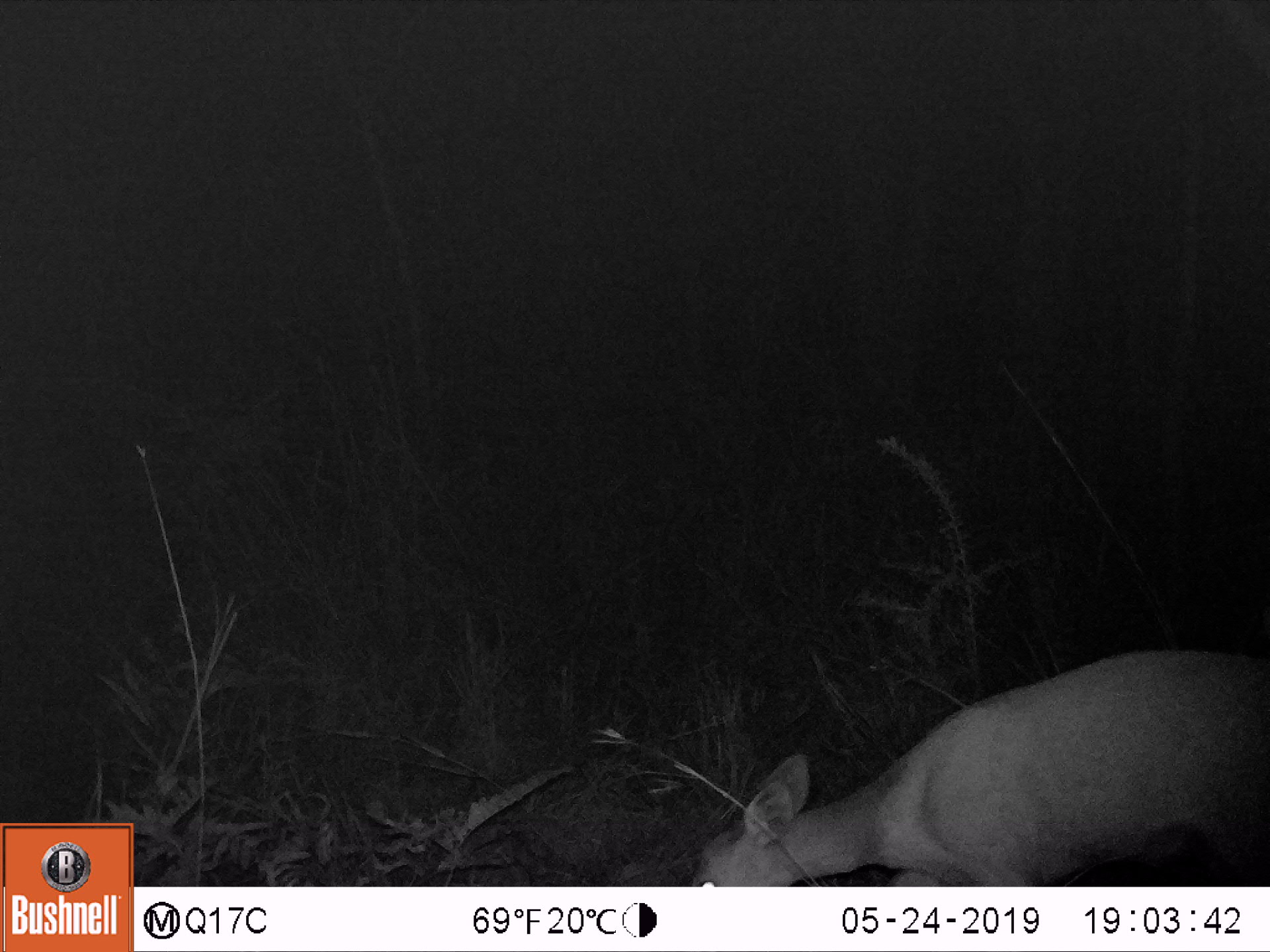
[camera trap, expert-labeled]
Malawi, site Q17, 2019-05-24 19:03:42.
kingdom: Animalia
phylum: Chordata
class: Mammalia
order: Artiodactyla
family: Bovidae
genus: Tragelaphus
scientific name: Tragelaphus sylvaticus sylvaticus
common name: cape bushbuck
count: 1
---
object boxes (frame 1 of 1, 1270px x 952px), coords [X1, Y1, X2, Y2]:
cape bushbuck: [690, 640, 1268, 878]